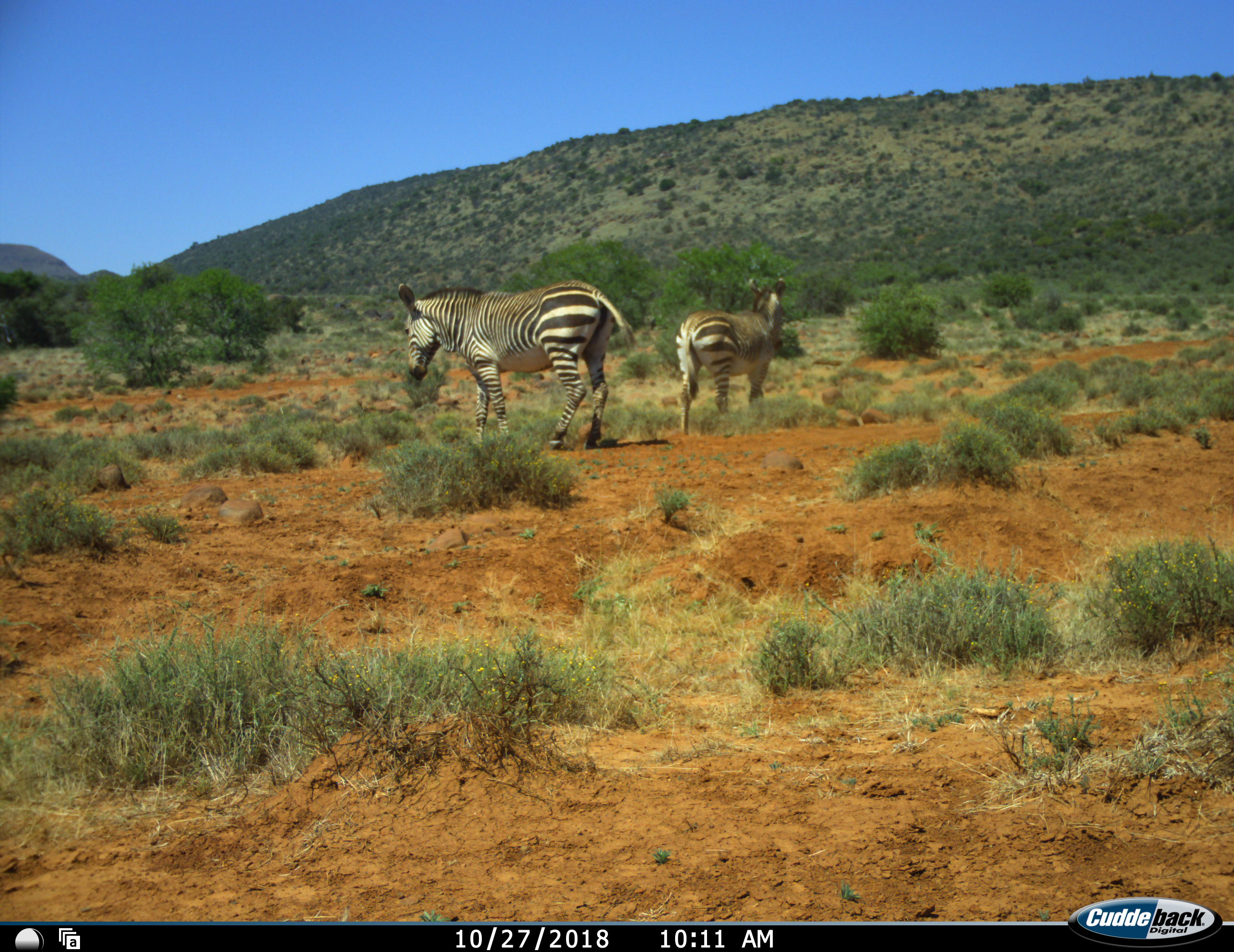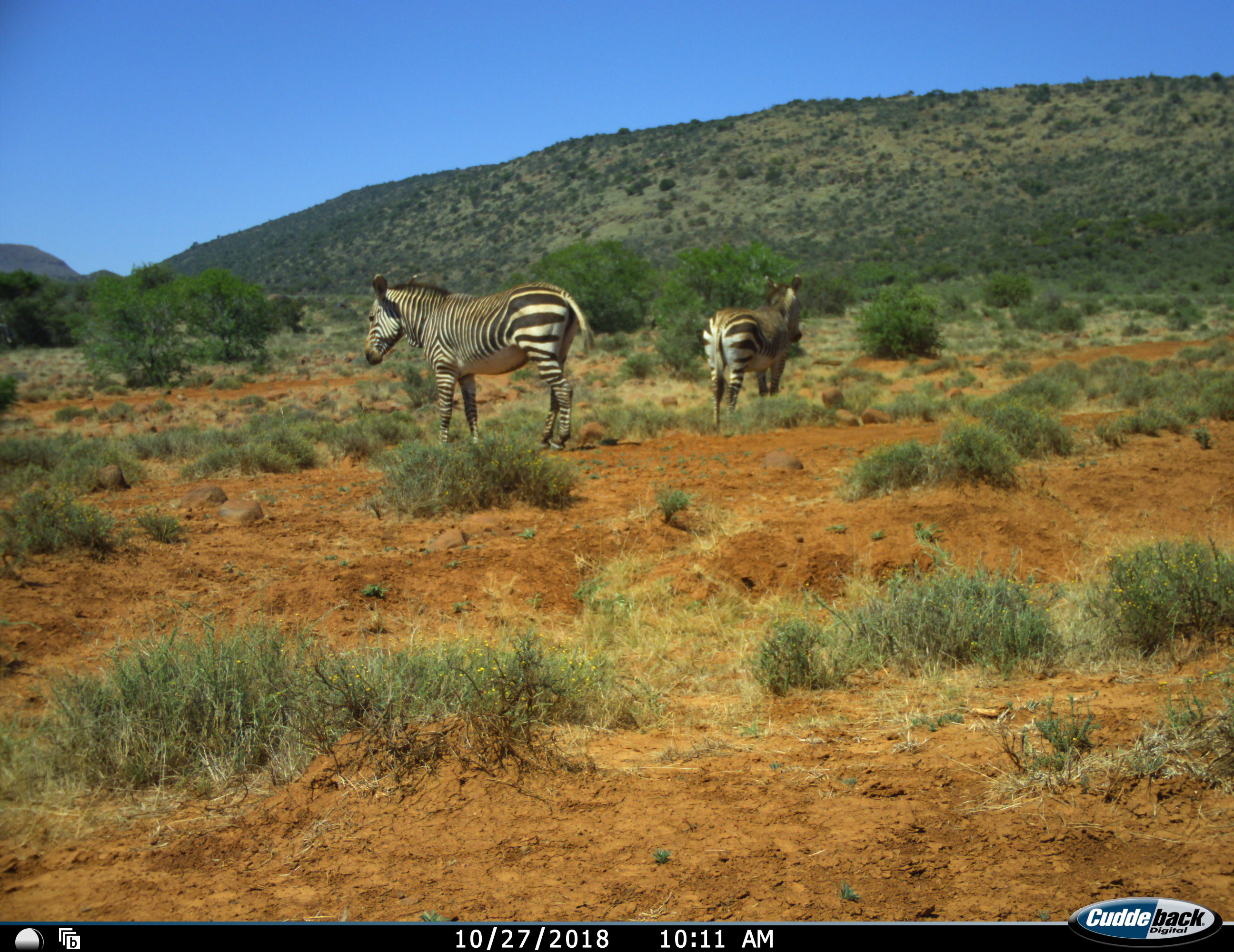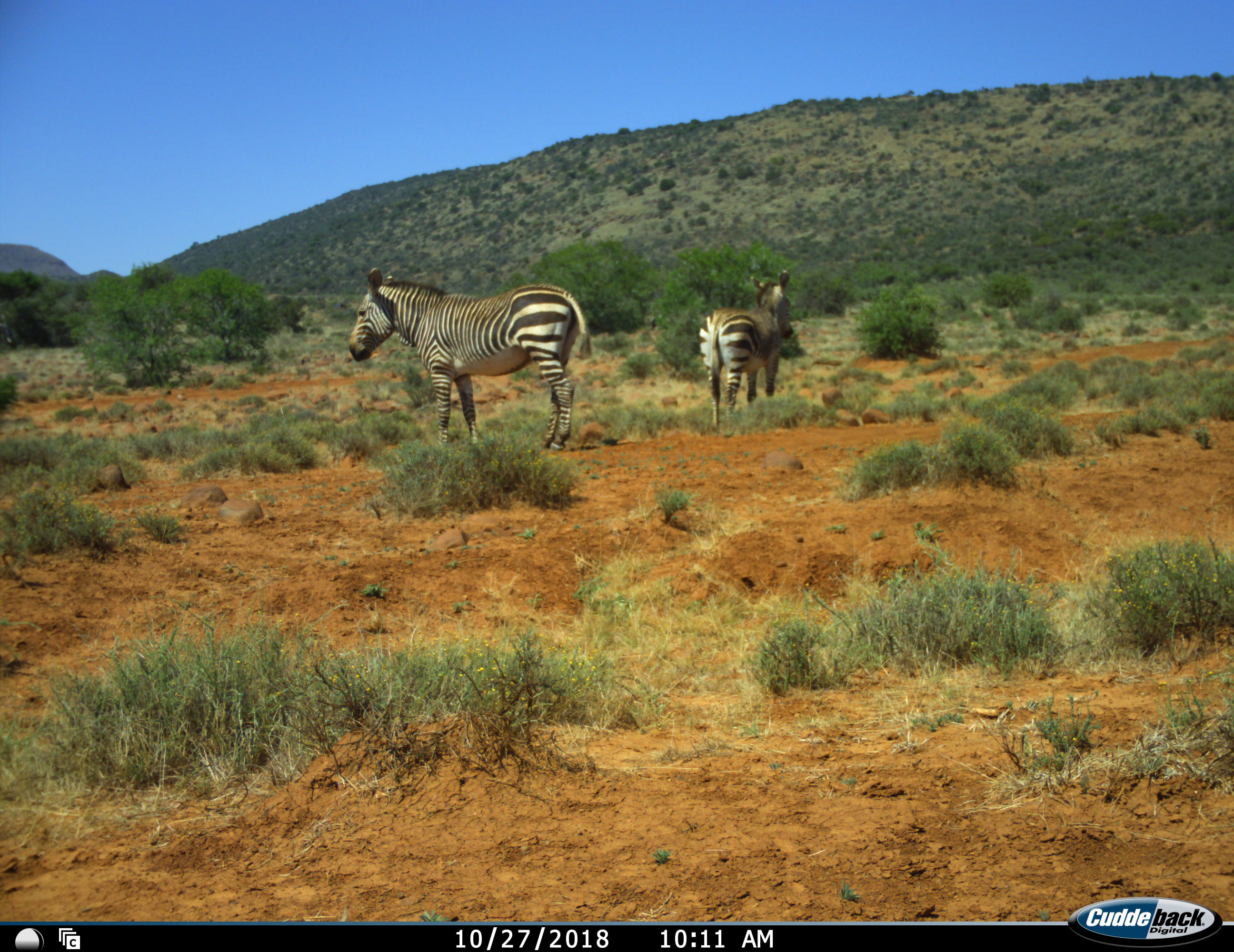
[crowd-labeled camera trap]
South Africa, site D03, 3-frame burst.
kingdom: Animalia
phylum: Chordata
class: Mammalia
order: Perissodactyla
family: Equidae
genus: Equus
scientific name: Equus zebra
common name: mountain zebra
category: zebramountain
Zebramountain (mountain zebra) (Equus zebra), count 2. Behavior (volunteer vote fractions): standing 80%, resting 0%, moving 20%, interacting 0%. Young present (vote fraction): 0%. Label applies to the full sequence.